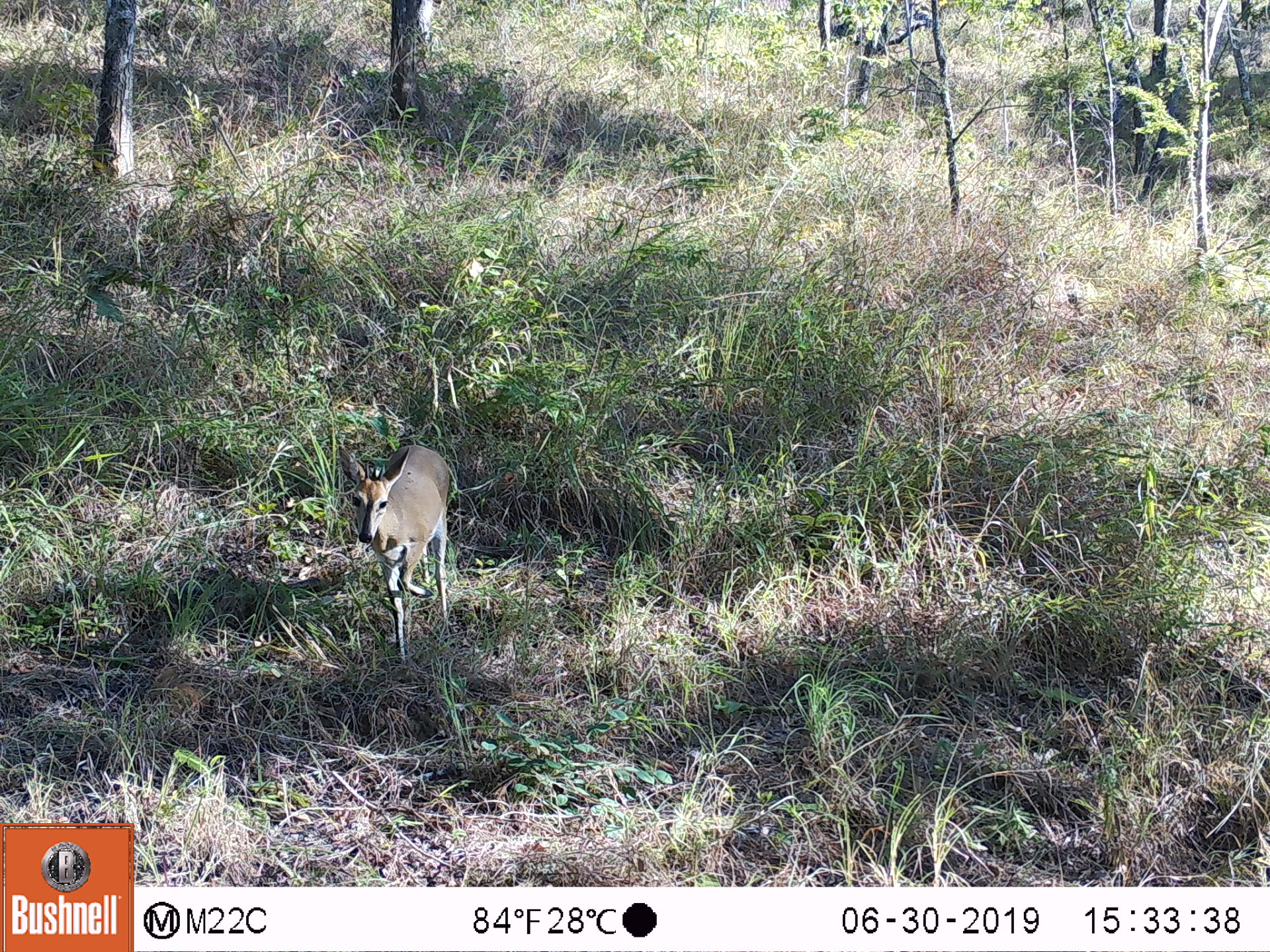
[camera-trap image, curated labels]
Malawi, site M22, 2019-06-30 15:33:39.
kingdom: Animalia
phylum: Chordata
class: Mammalia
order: Artiodactyla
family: Bovidae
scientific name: Antilopinae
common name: small antelope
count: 1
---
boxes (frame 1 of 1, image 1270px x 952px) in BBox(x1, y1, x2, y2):
small antelope: BBox(334, 428, 453, 661)